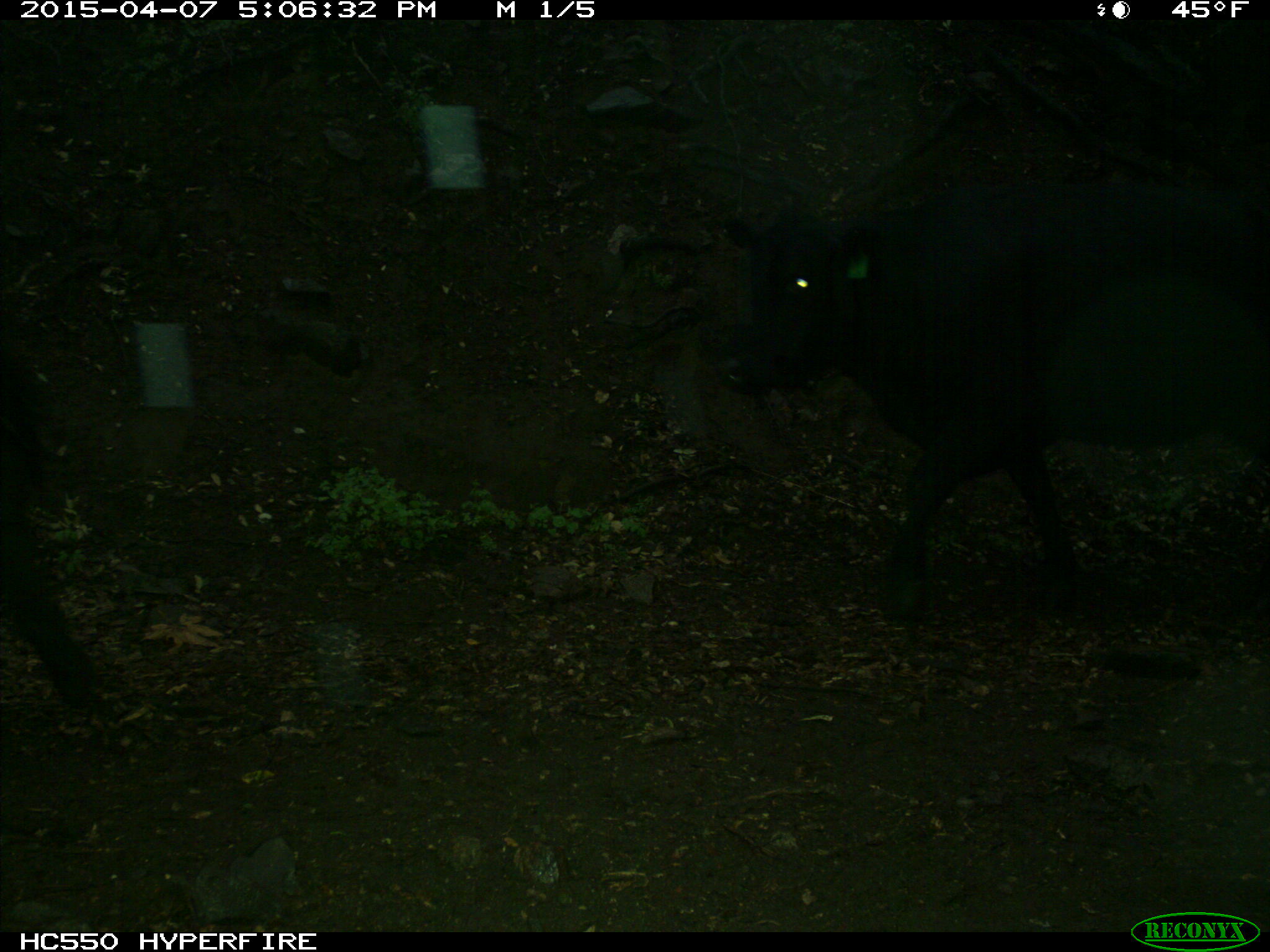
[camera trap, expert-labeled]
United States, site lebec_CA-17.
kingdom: Animalia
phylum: Chordata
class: Mammalia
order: Artiodactyla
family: Bovidae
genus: Bos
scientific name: Bos taurus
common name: domestic cow